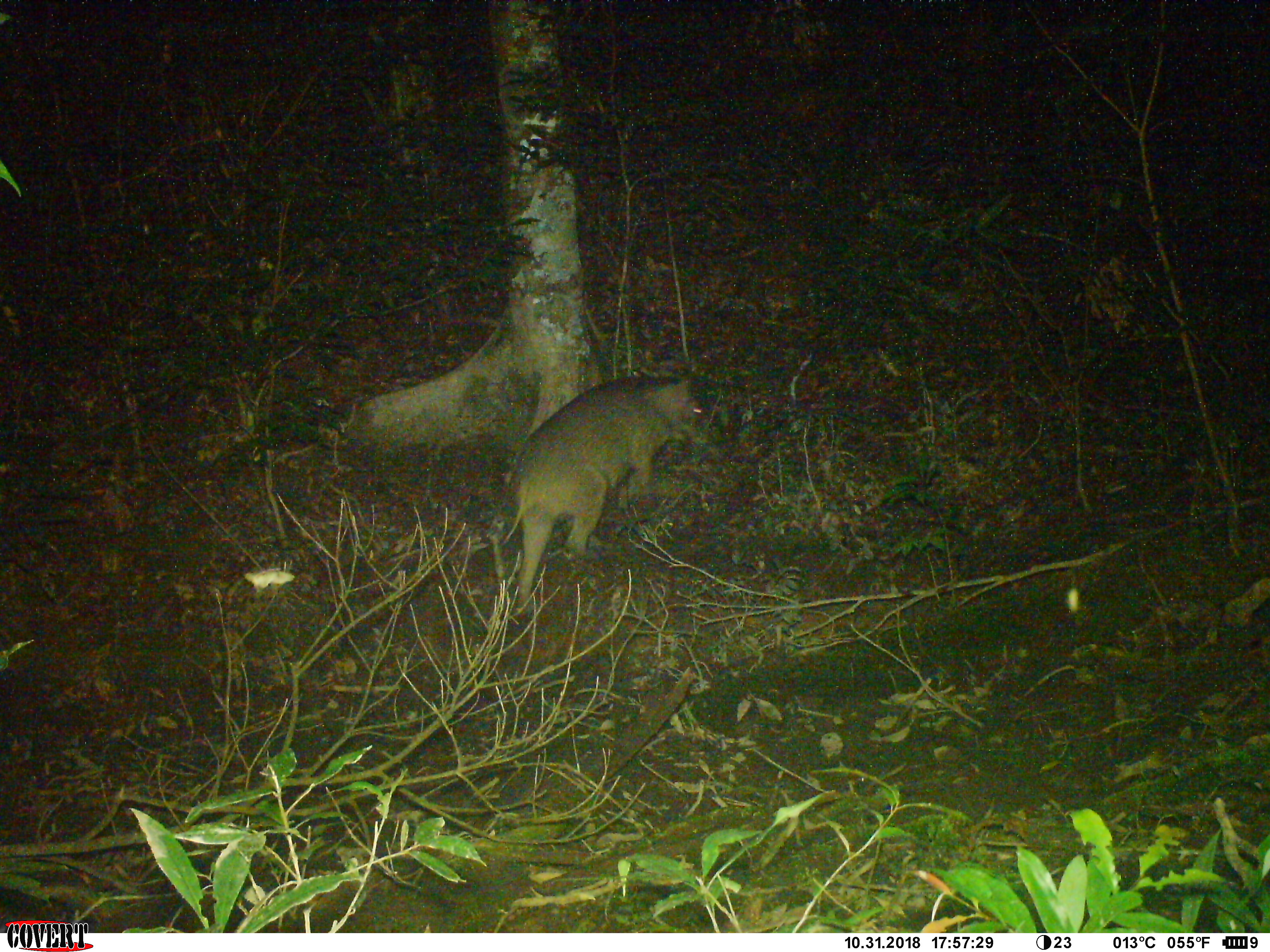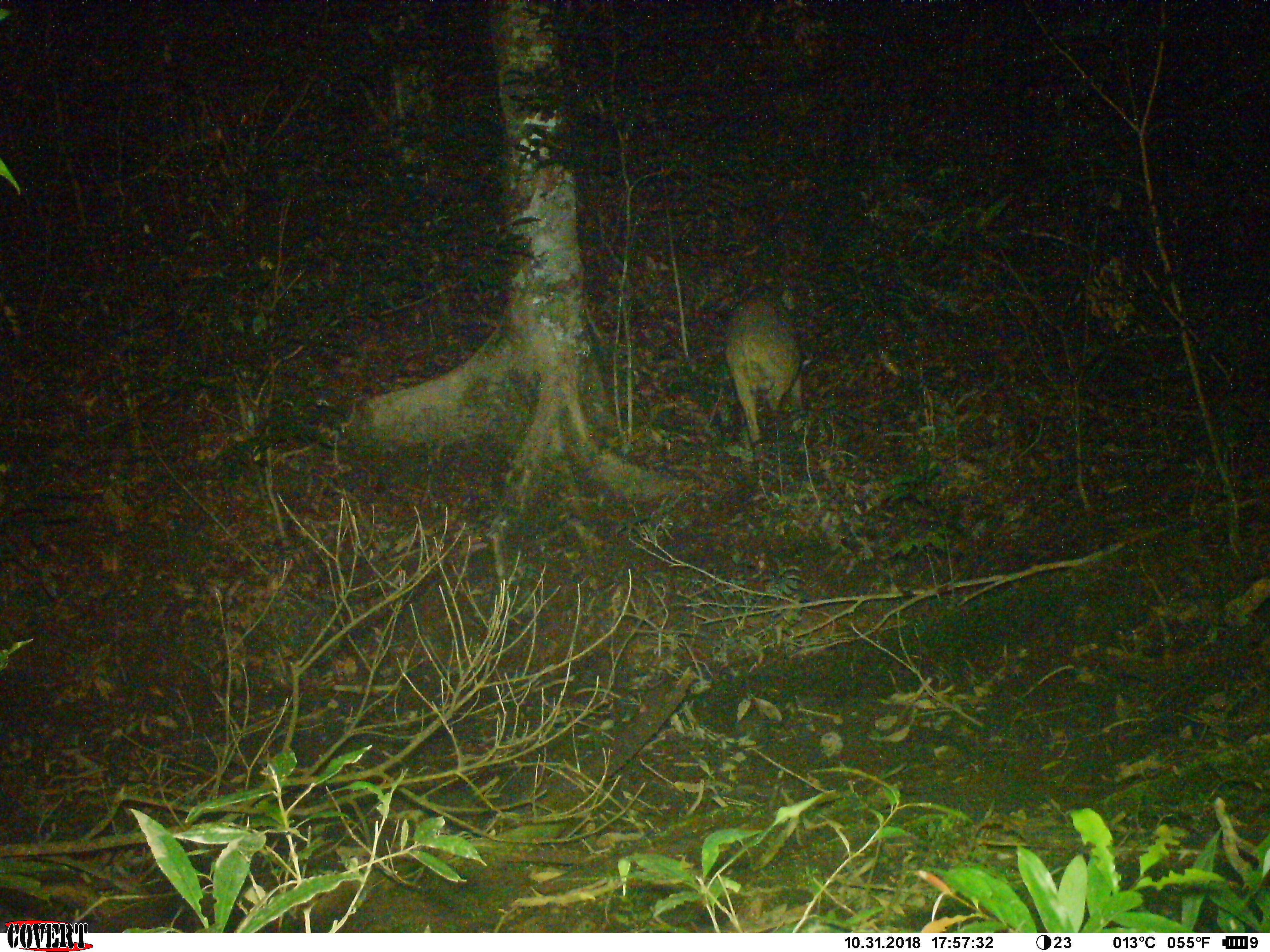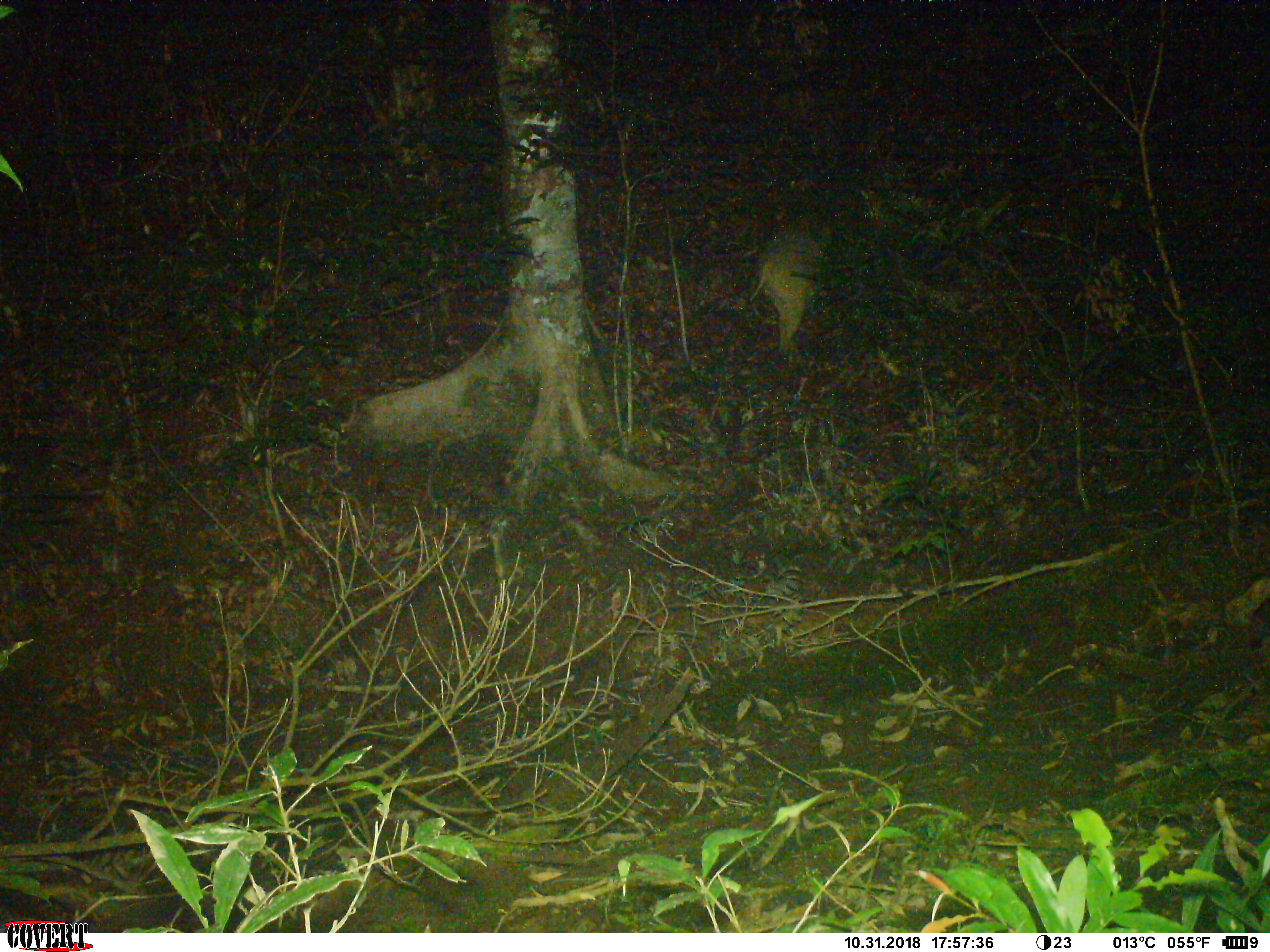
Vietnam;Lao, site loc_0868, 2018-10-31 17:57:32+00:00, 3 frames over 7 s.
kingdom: Animalia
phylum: Chordata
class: Mammalia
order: Artiodactyla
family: Suidae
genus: Sus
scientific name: Sus scrofa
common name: eurasian wild pig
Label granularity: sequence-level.